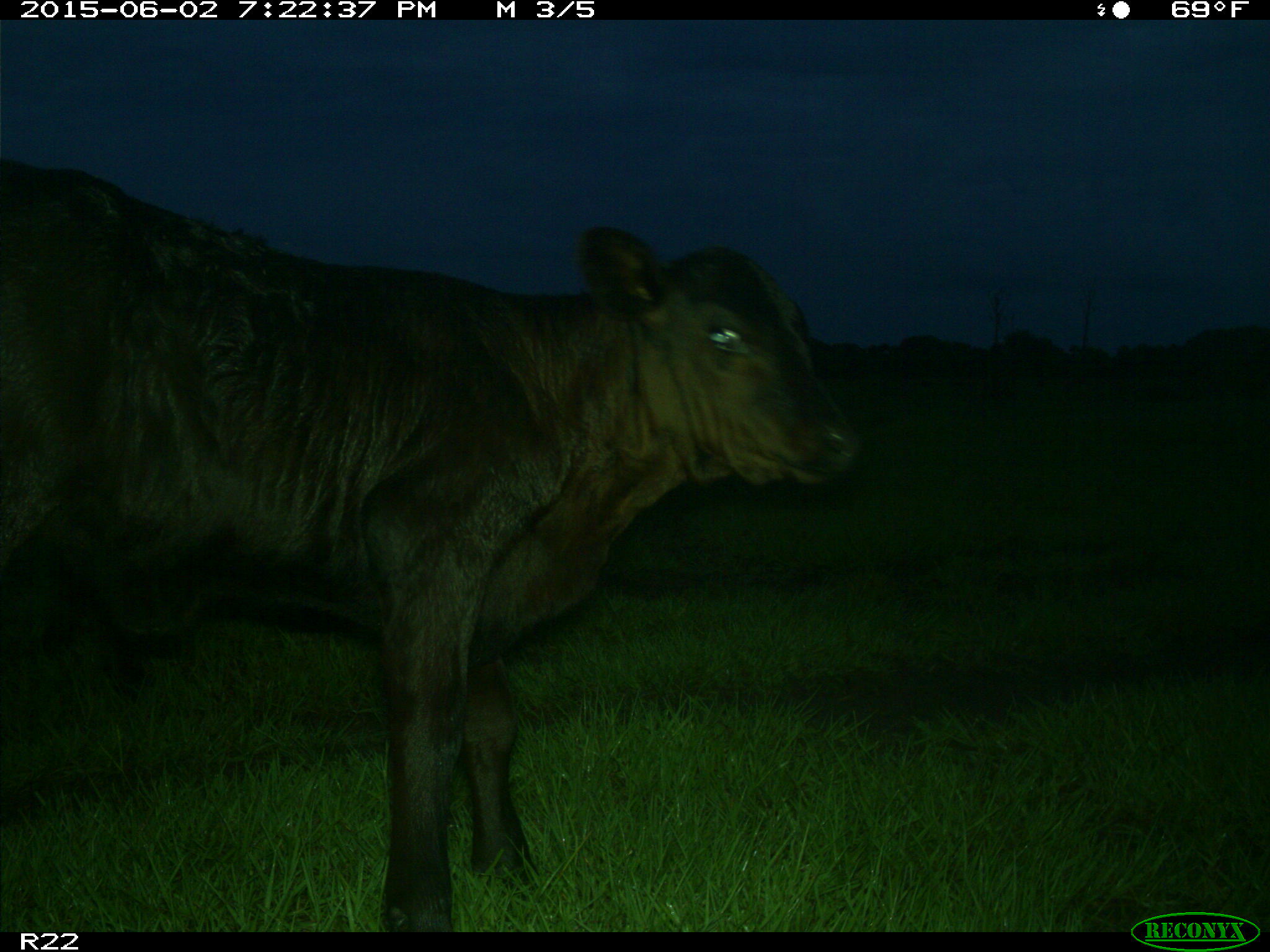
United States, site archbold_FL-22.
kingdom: Animalia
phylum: Chordata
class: Mammalia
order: Artiodactyla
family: Bovidae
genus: Bos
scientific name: Bos taurus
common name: domestic cow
Bos taurus (domestic cow).